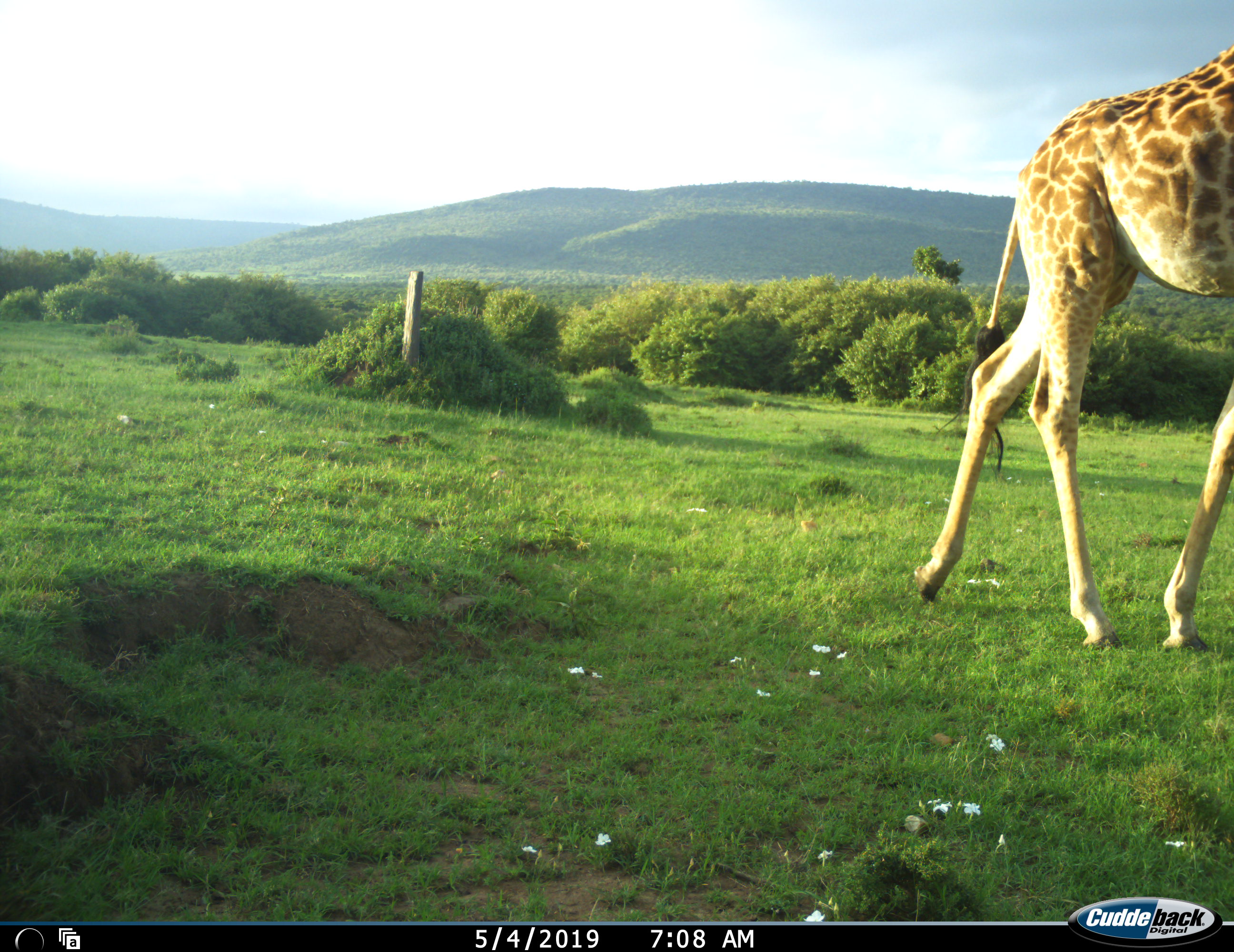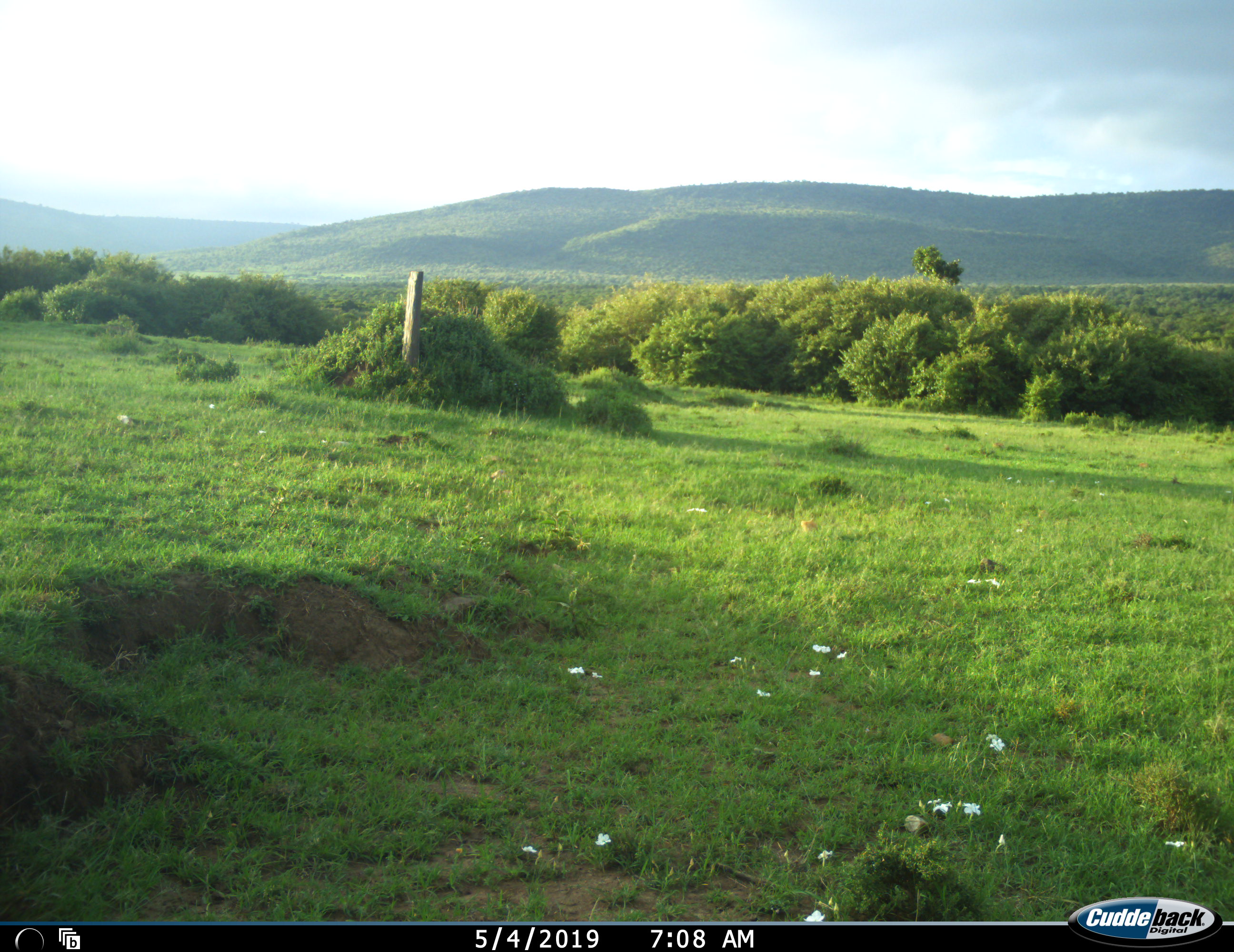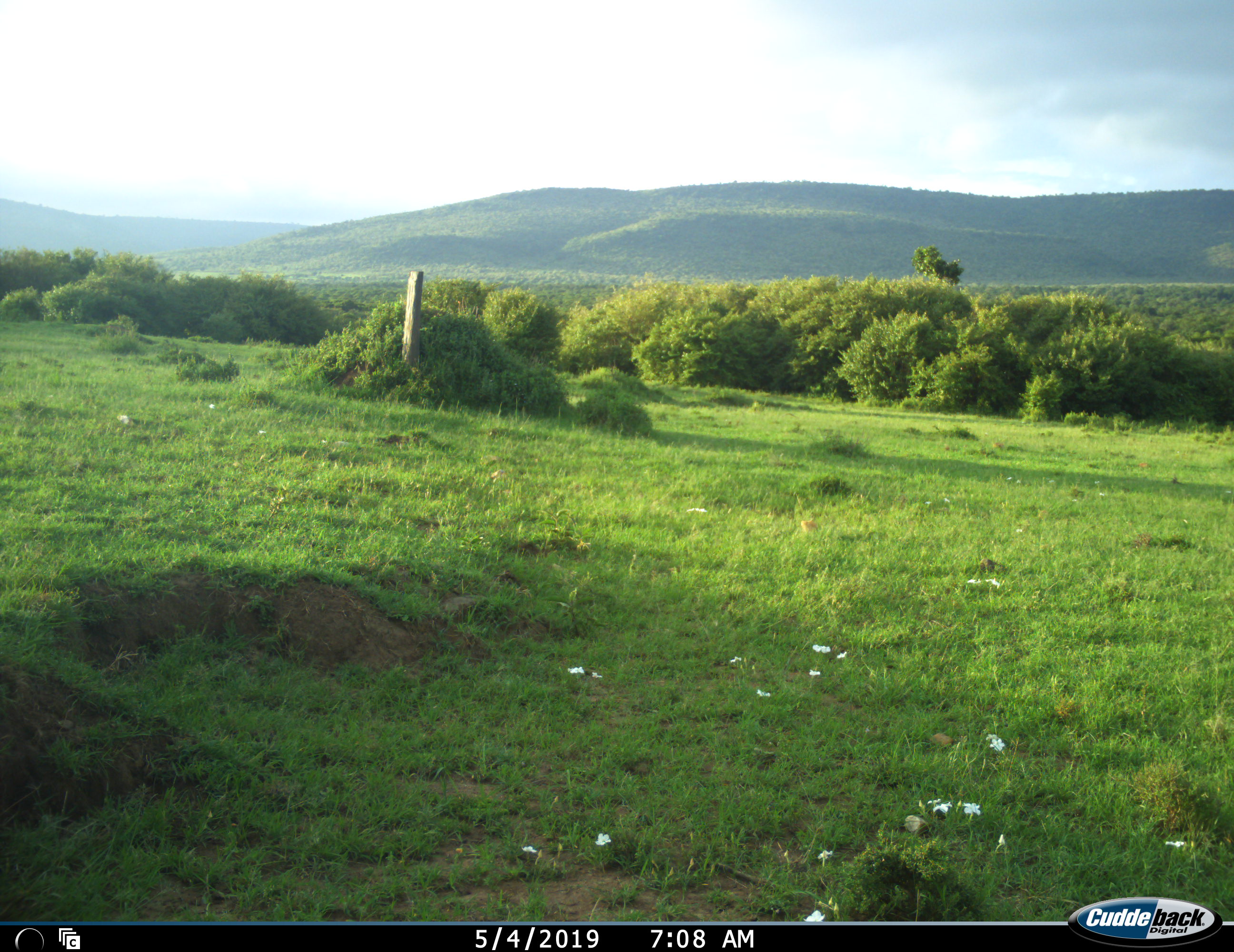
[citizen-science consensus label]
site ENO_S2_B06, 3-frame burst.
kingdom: Animalia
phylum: Chordata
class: Mammalia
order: Artiodactyla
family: Giraffidae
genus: Giraffa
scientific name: Giraffa camelopardalis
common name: giraffe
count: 1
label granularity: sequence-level